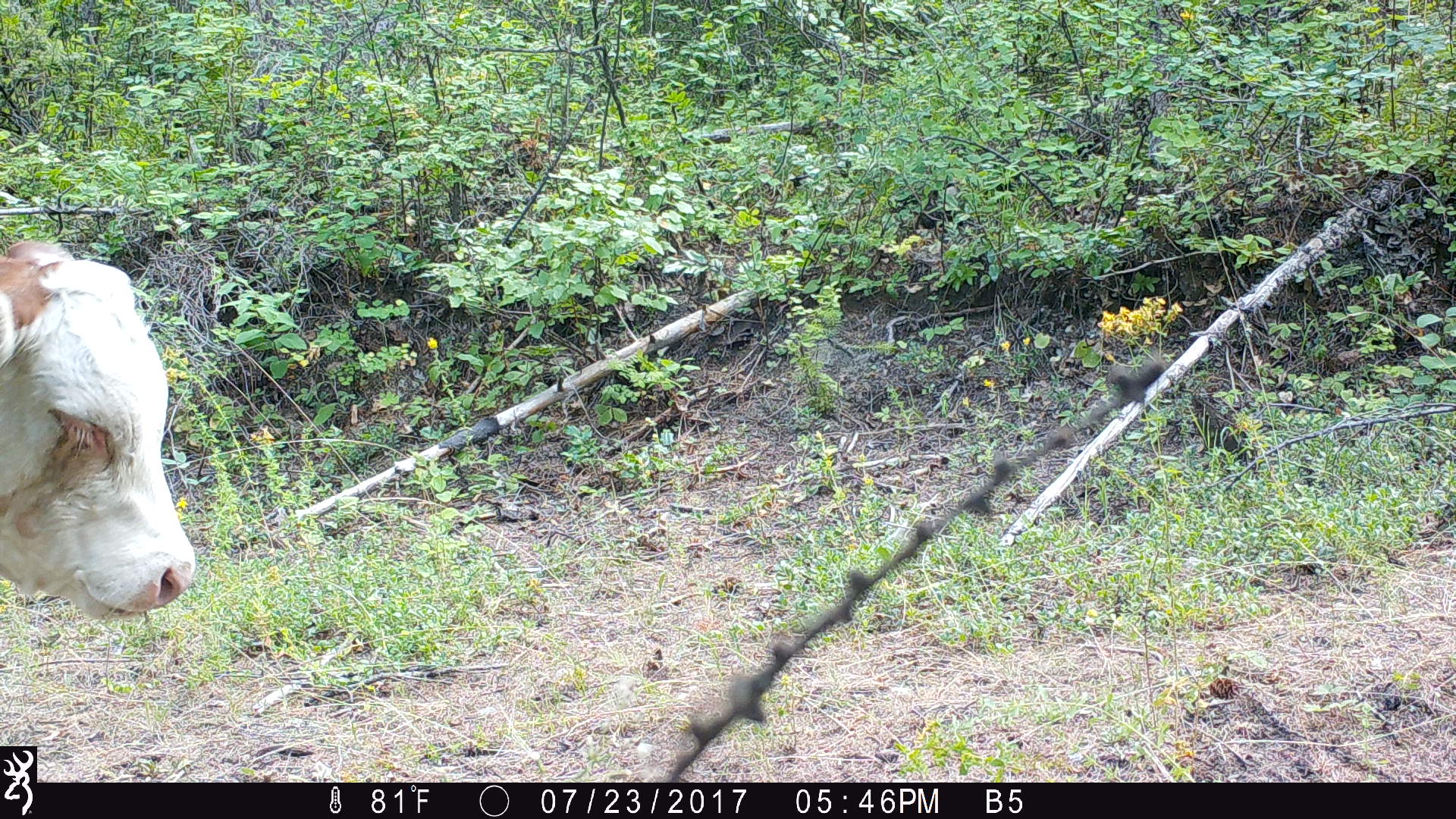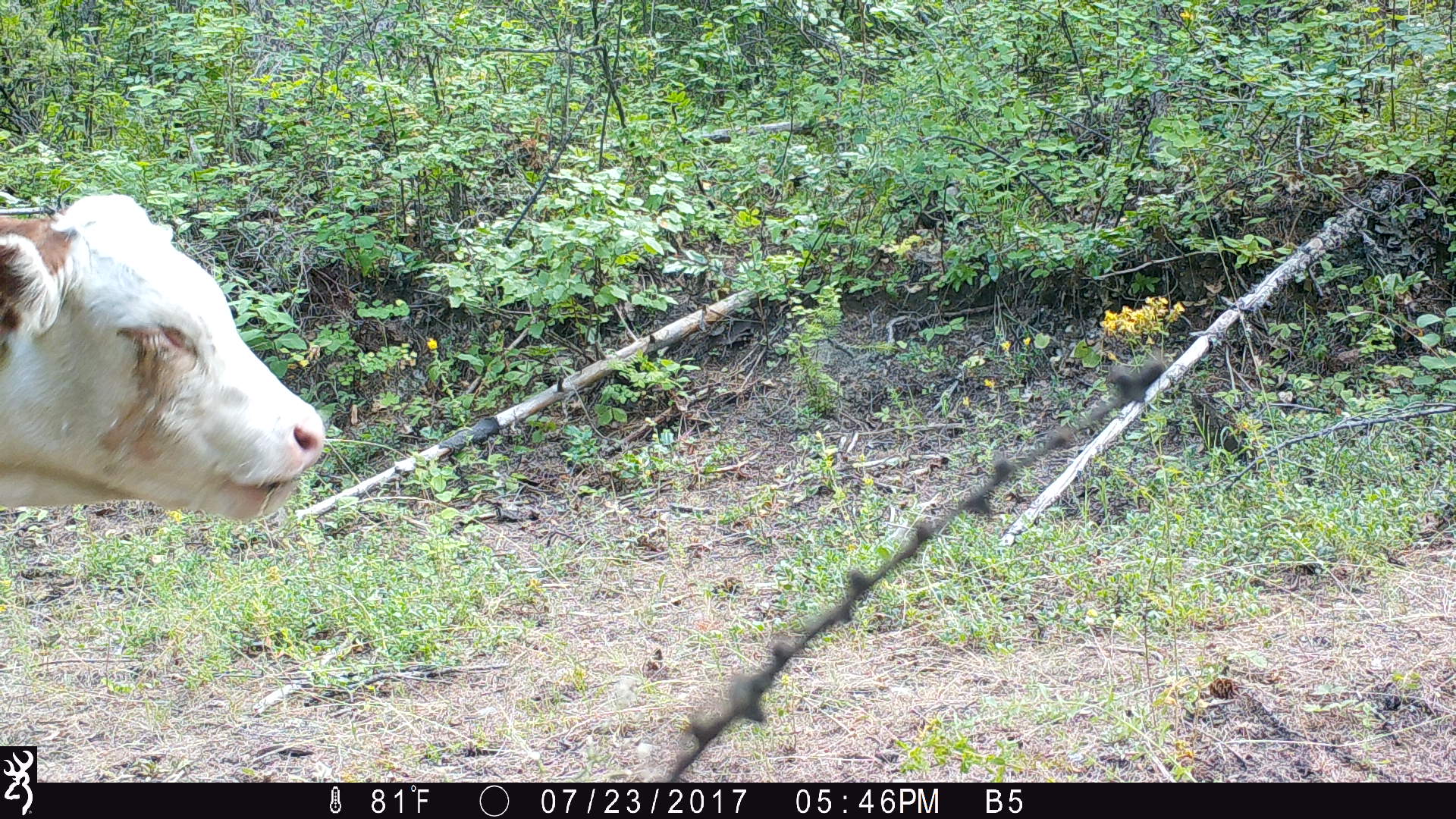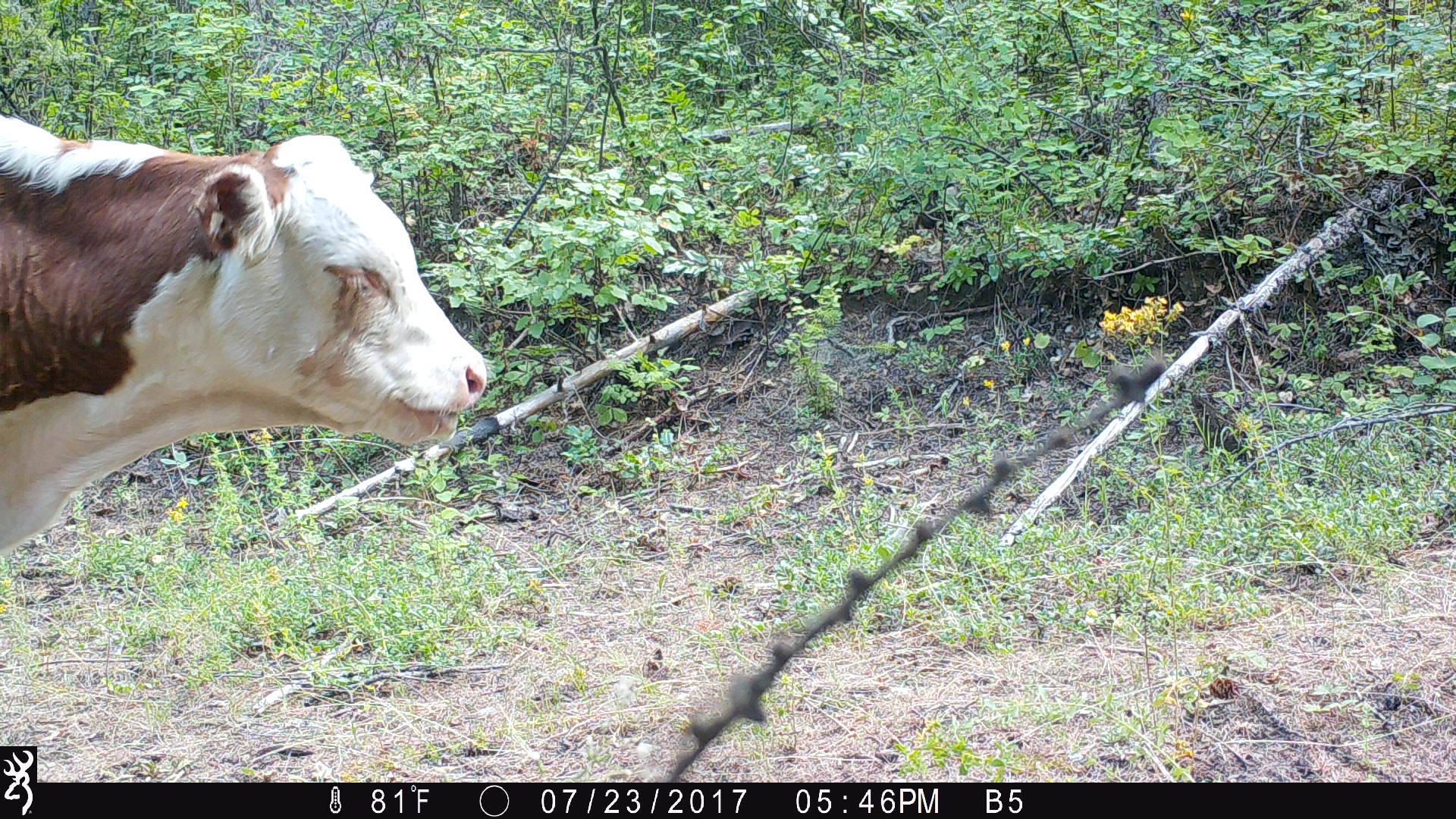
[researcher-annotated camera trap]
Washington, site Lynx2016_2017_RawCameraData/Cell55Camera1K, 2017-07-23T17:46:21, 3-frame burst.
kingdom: Animalia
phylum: Chordata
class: Mammalia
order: Artiodactyla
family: Bovidae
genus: Bos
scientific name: Bos taurus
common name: domestic cattle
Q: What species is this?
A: Domestic cattle (Bos taurus).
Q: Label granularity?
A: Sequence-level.